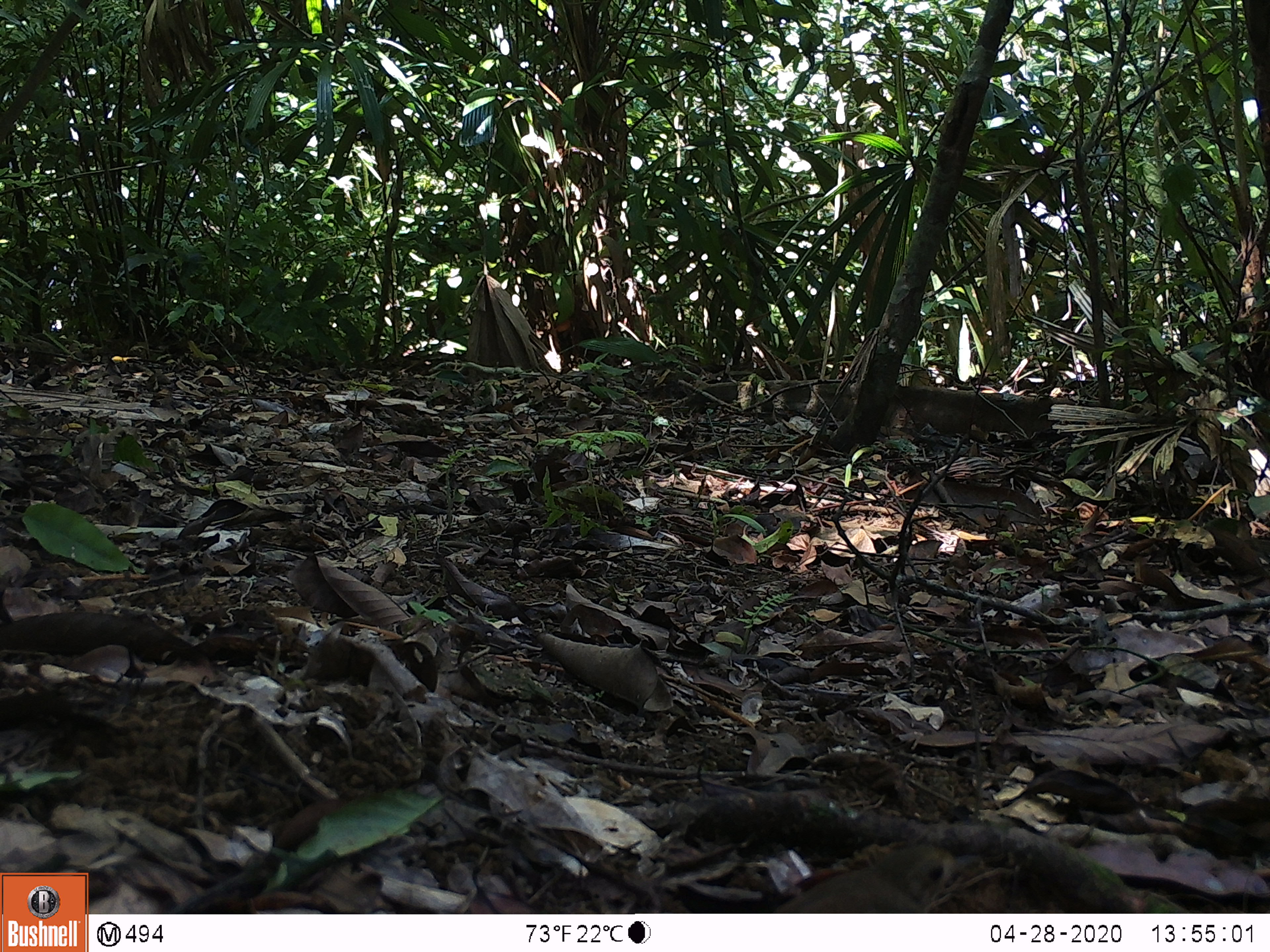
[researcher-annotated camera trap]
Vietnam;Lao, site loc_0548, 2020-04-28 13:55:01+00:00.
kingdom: Animalia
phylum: Chordata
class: Aves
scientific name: Aves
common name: bird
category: unidentified bird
Unidentified bird (bird) (Aves). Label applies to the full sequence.